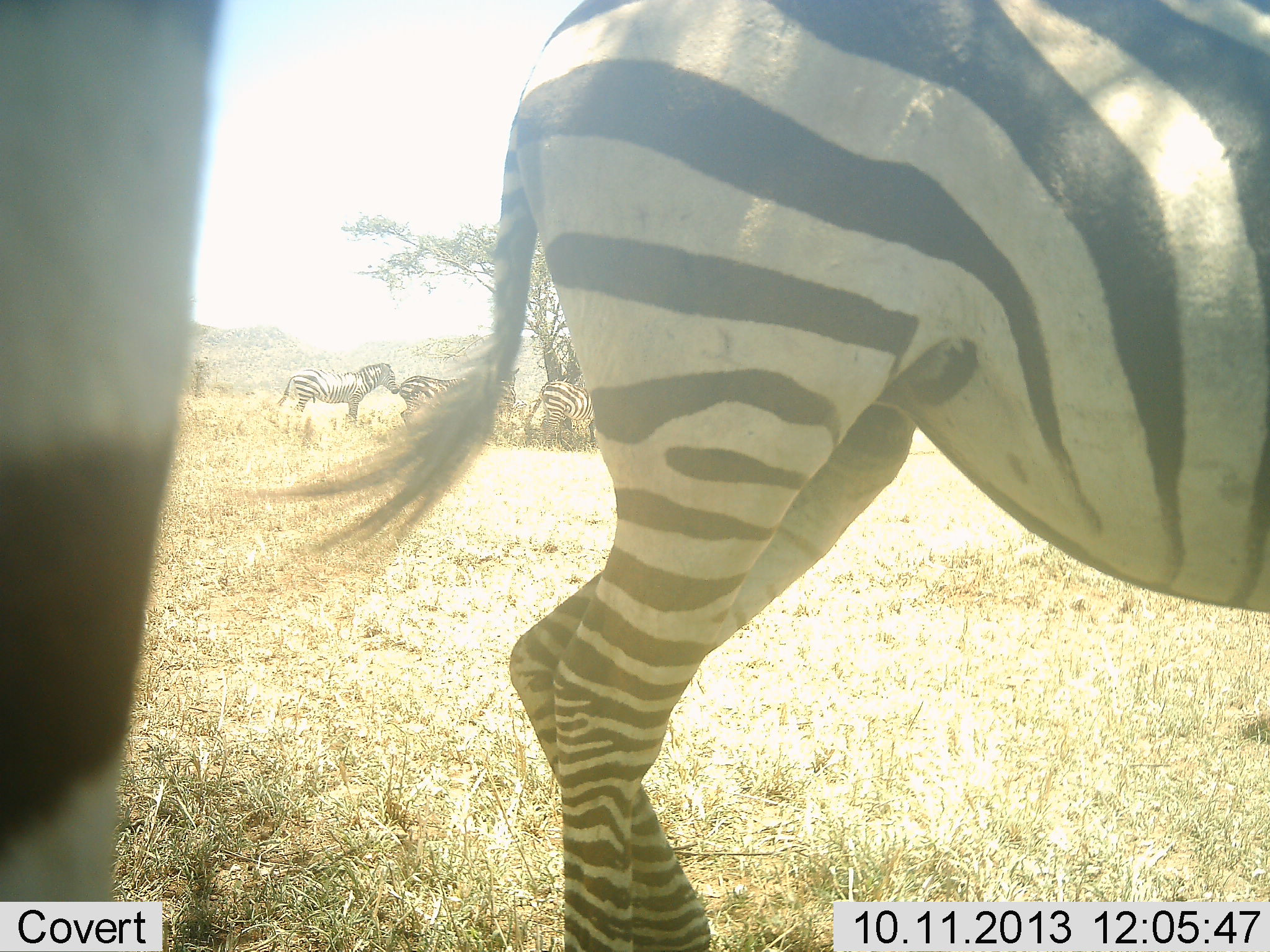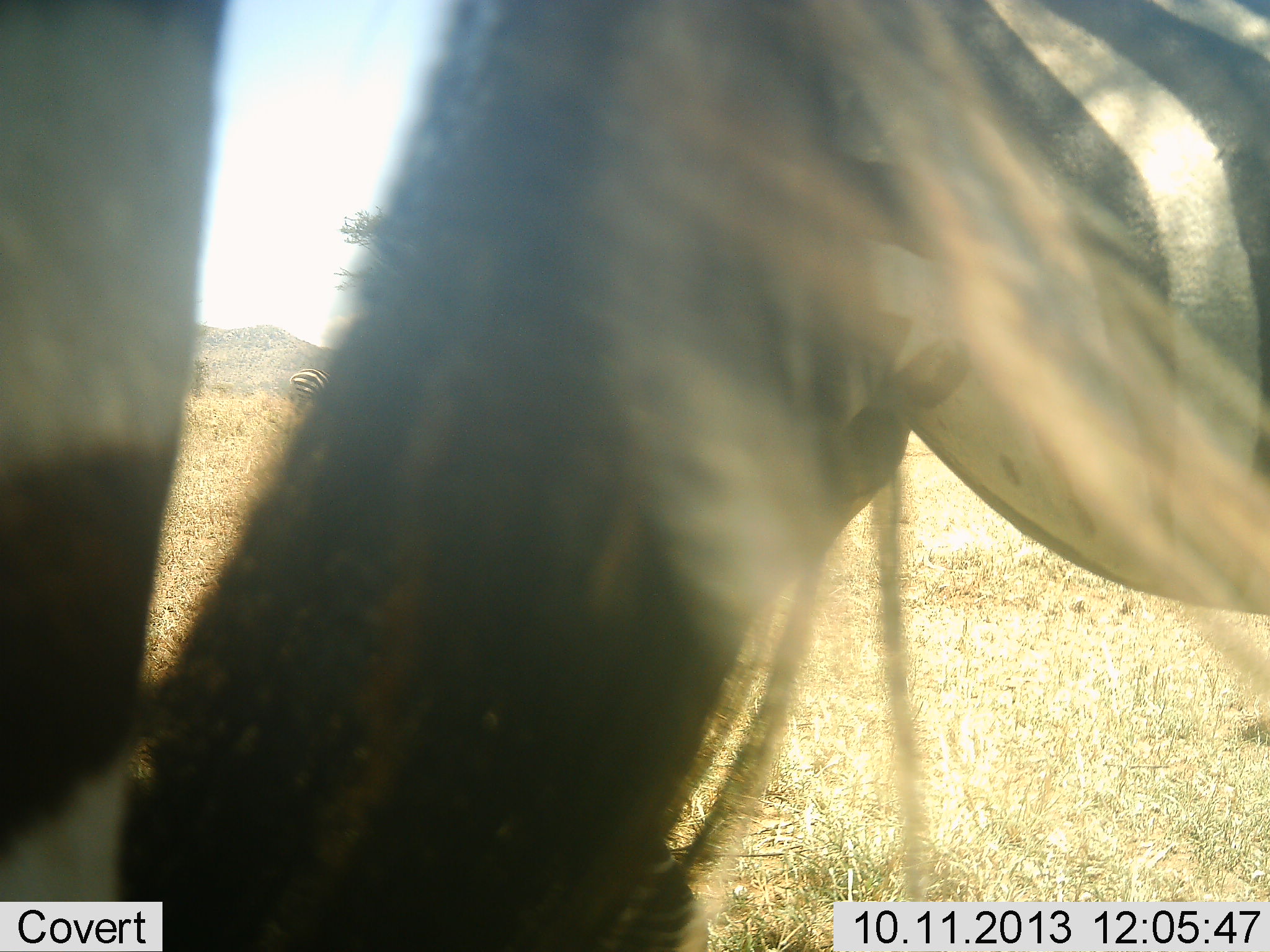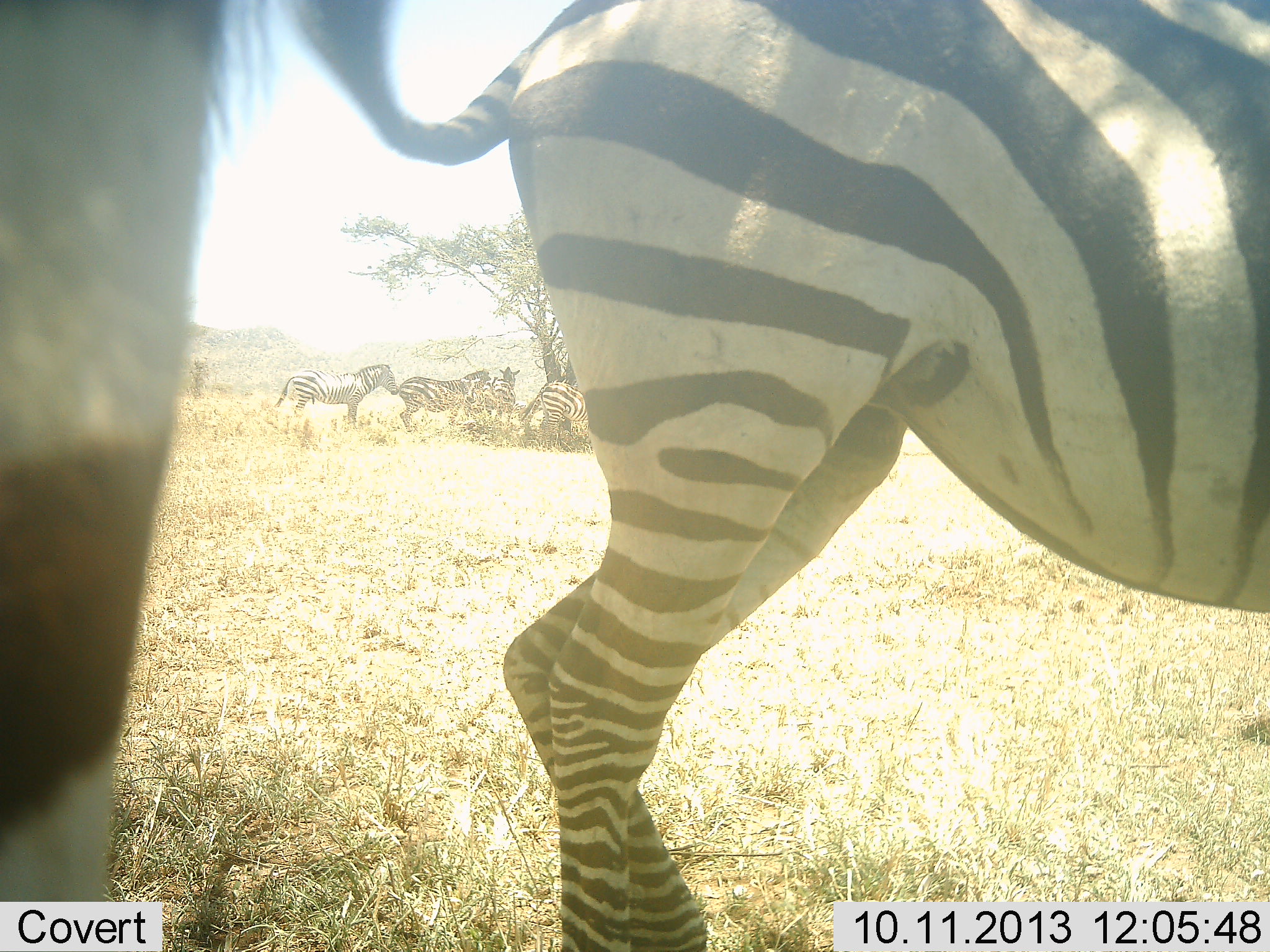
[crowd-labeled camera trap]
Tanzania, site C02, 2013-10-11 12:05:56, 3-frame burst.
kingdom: Animalia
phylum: Chordata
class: Mammalia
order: Perissodactyla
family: Equidae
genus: Equus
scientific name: Equus quagga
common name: plains zebra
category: zebra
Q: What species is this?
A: Zebra (plains zebra) (Equus quagga).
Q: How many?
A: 6.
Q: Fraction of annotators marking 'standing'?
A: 70%.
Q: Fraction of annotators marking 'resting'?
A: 20%.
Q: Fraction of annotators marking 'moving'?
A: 30%.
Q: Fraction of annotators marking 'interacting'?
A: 0%.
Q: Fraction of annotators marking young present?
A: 0%.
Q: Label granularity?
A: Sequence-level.